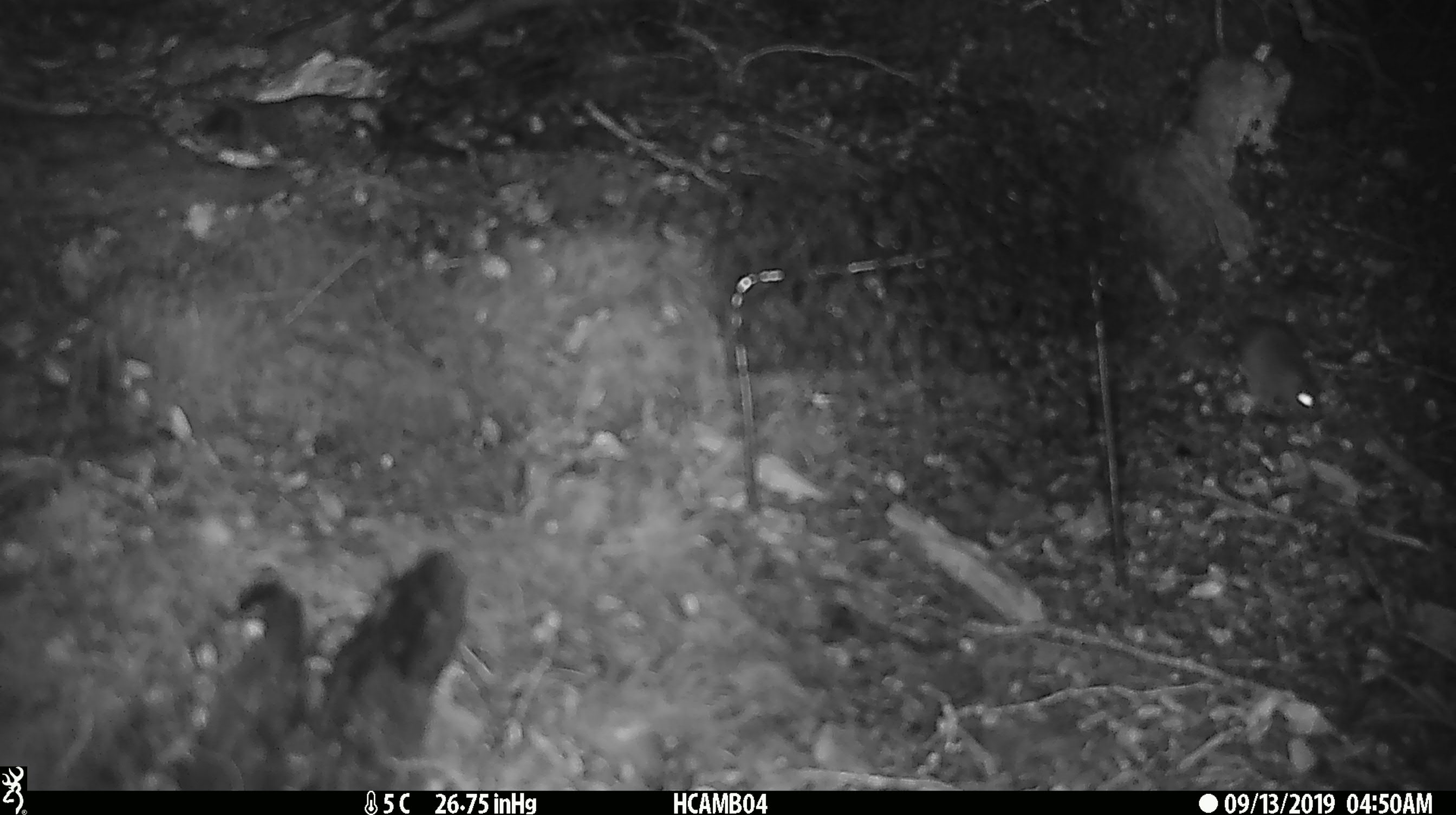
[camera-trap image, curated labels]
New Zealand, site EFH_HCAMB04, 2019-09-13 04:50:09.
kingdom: Animalia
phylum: Chordata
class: Mammalia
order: Rodentia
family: Muridae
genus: Mus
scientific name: Mus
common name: mouse